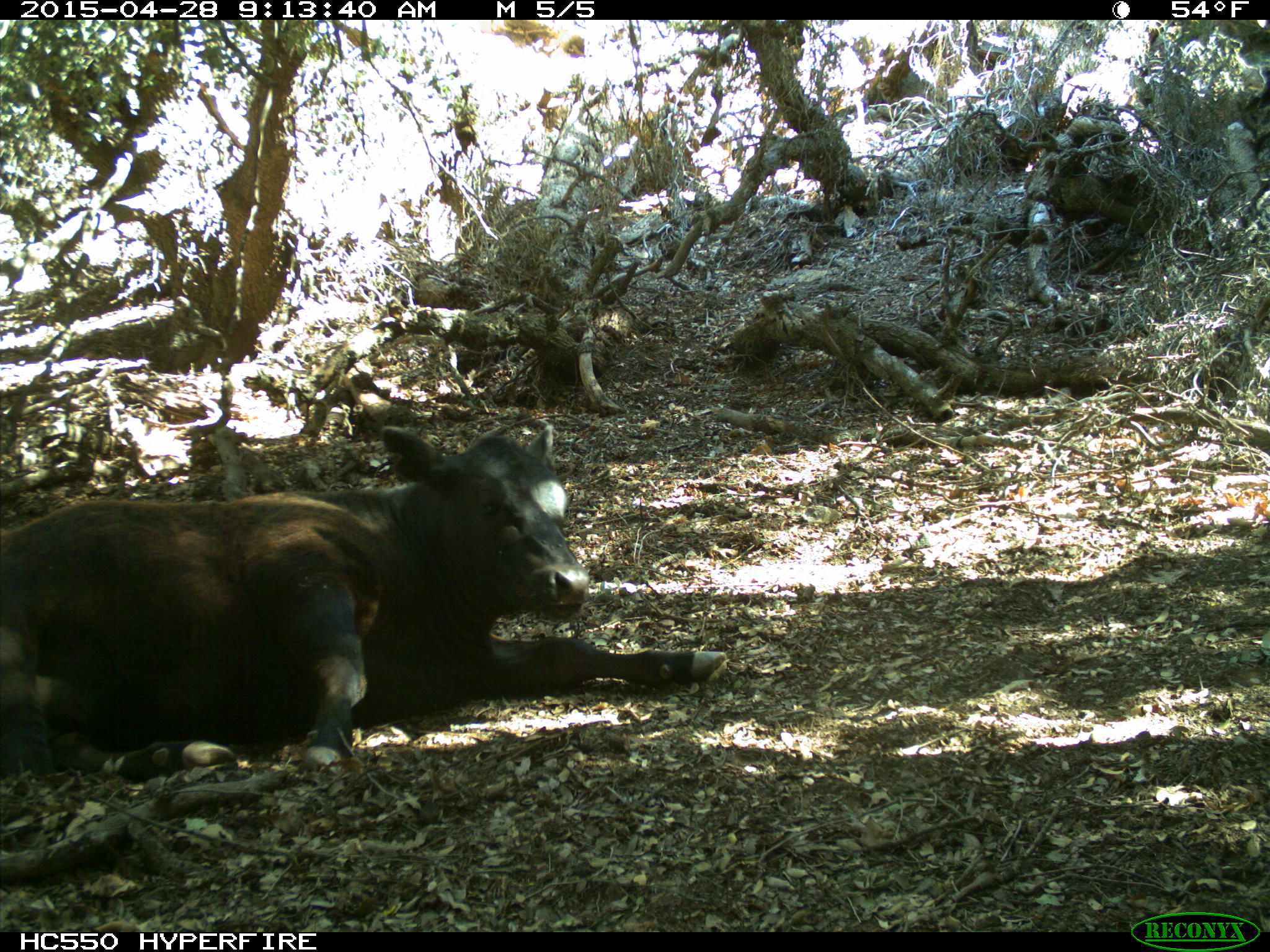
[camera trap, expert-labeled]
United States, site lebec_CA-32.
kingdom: Animalia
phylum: Chordata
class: Mammalia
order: Artiodactyla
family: Bovidae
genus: Bos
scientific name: Bos taurus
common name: domestic cow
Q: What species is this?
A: Bos taurus (domestic cow).